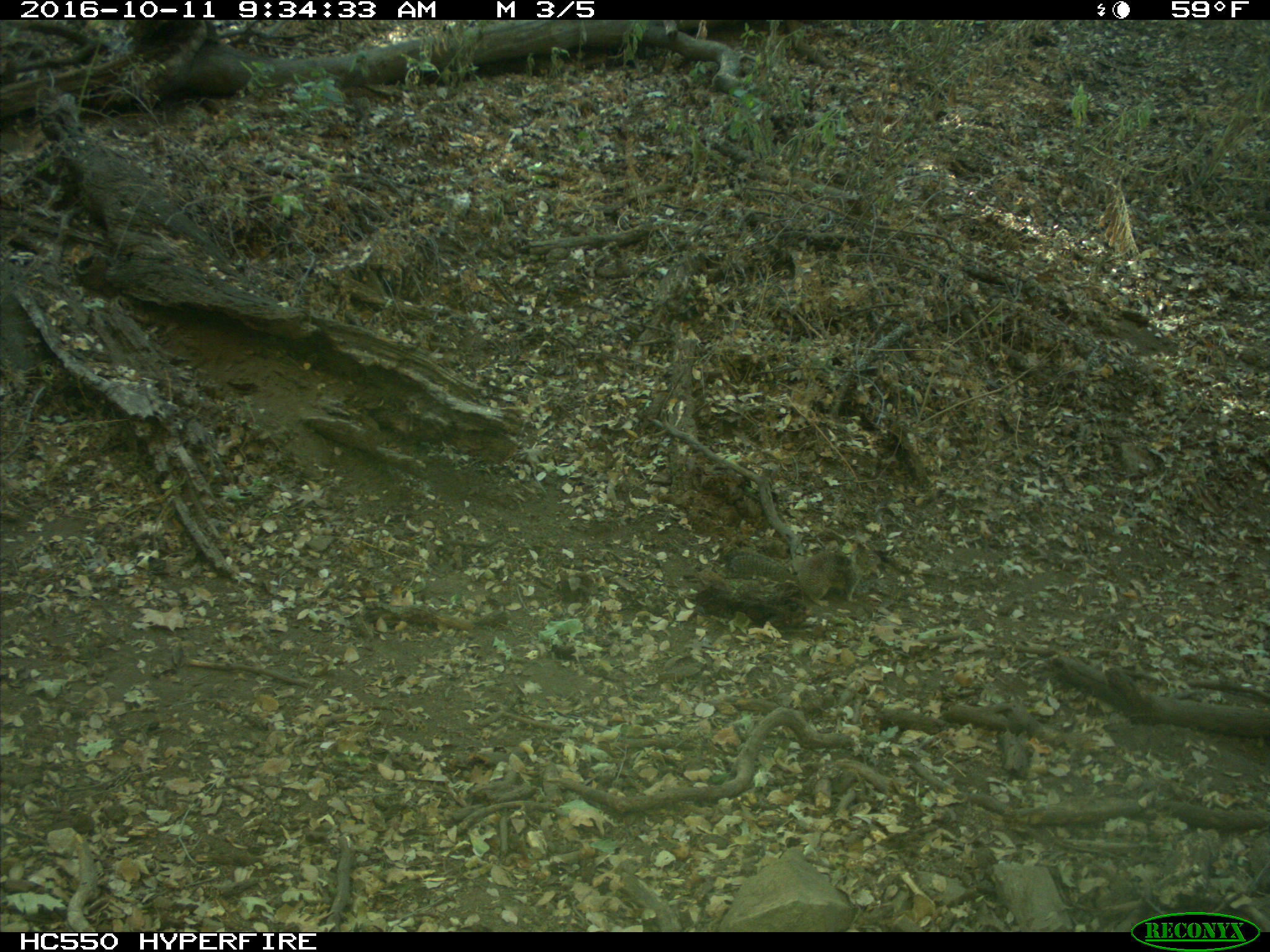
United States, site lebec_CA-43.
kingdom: Animalia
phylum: Chordata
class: Mammalia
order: Rodentia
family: Sciuridae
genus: Otospermophilus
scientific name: Otospermophilus beecheyi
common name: california ground squirrel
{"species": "Otospermophilus beecheyi (california ground squirrel)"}